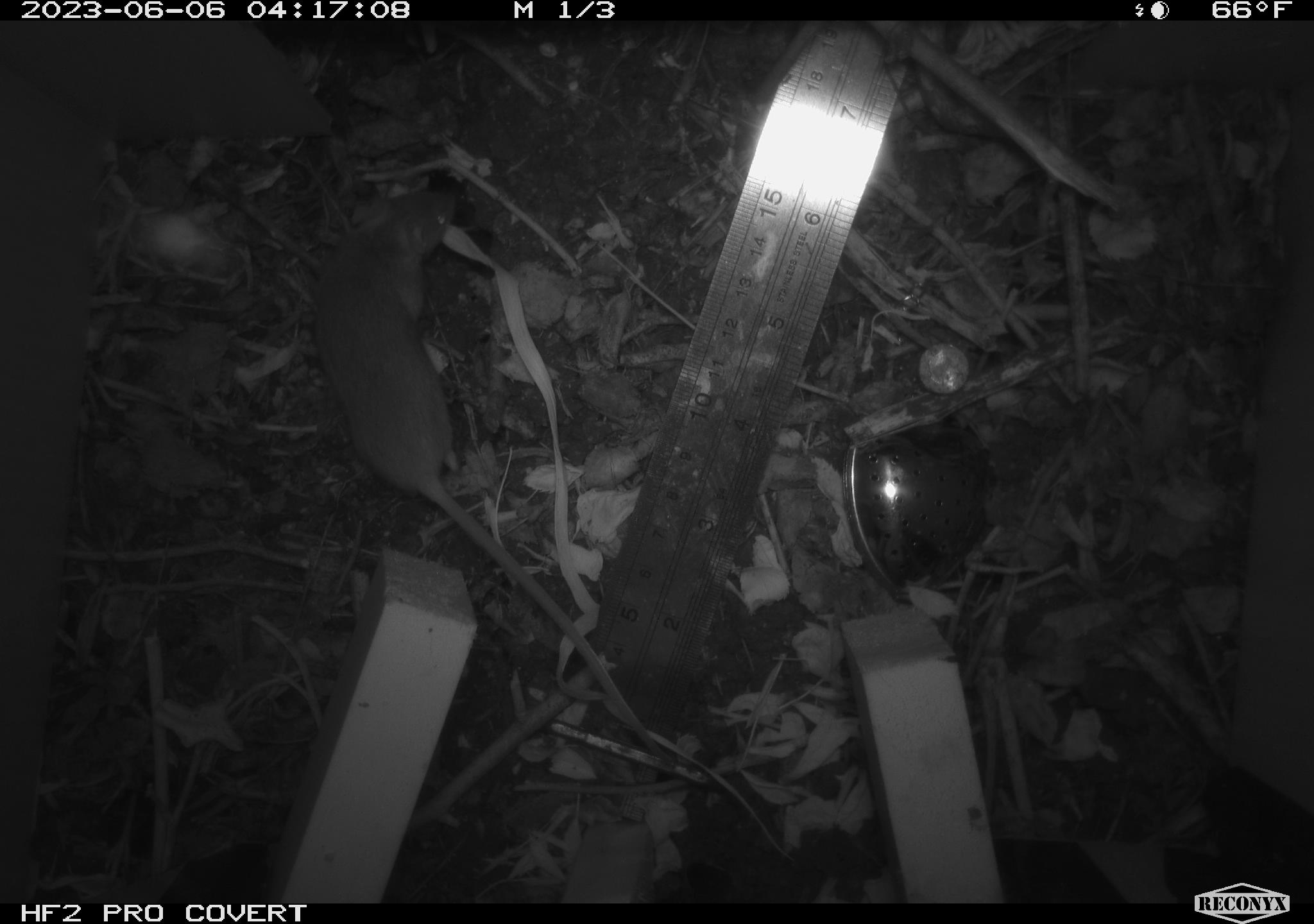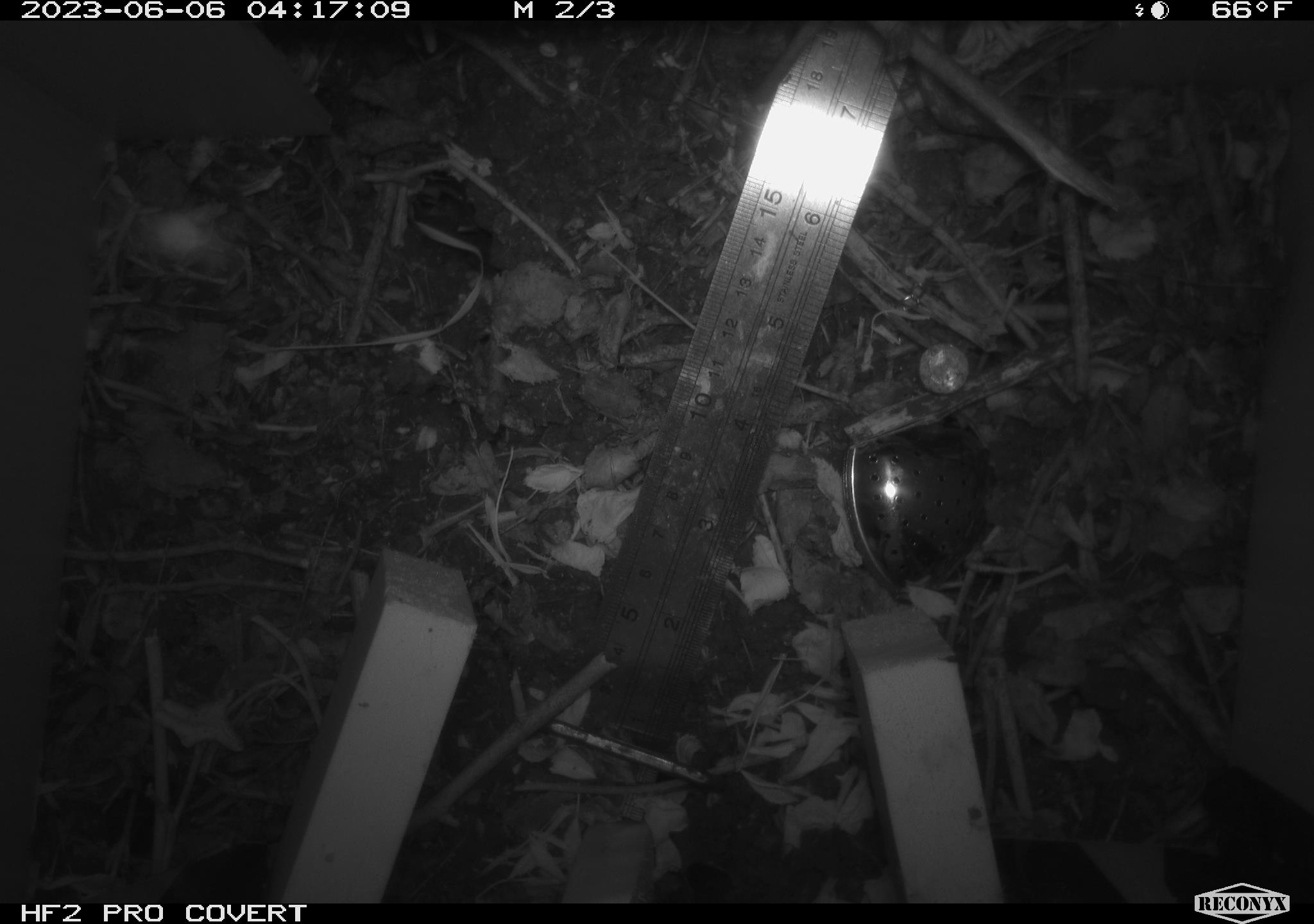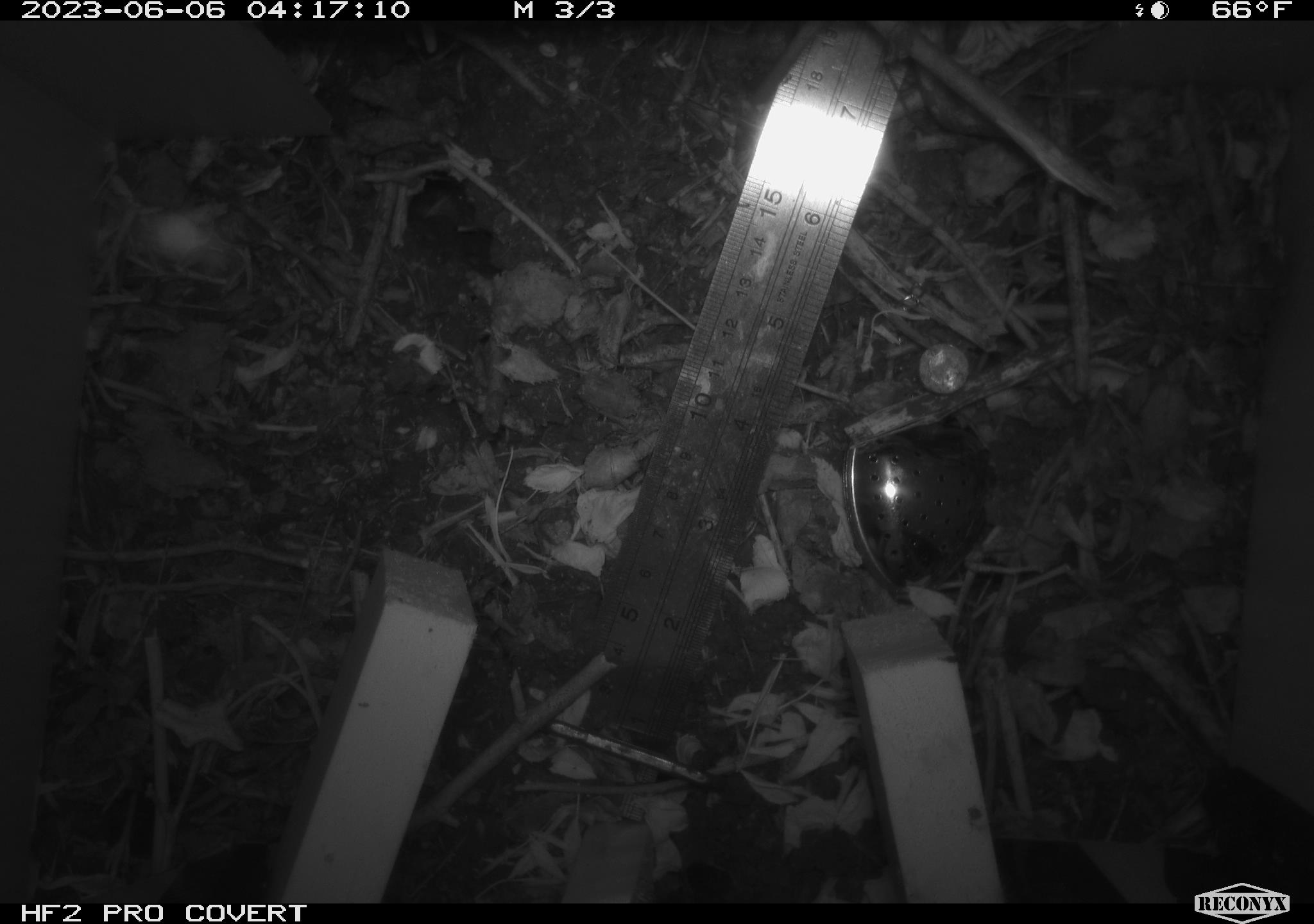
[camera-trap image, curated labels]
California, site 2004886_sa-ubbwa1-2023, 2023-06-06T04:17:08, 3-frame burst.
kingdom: Animalia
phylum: Chordata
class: Mammalia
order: Rodentia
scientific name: Rodentia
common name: rodent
Rodent (Rodentia).